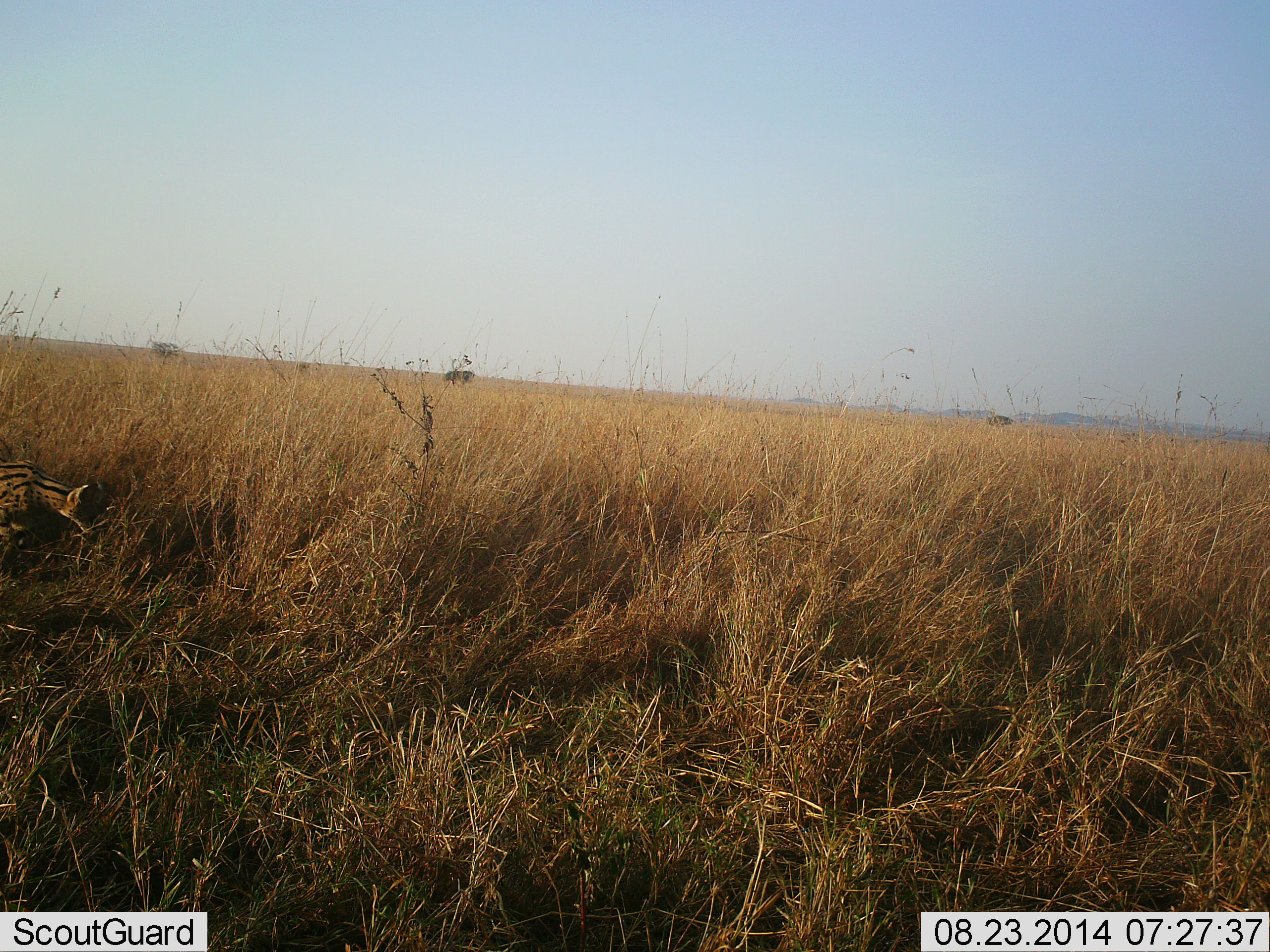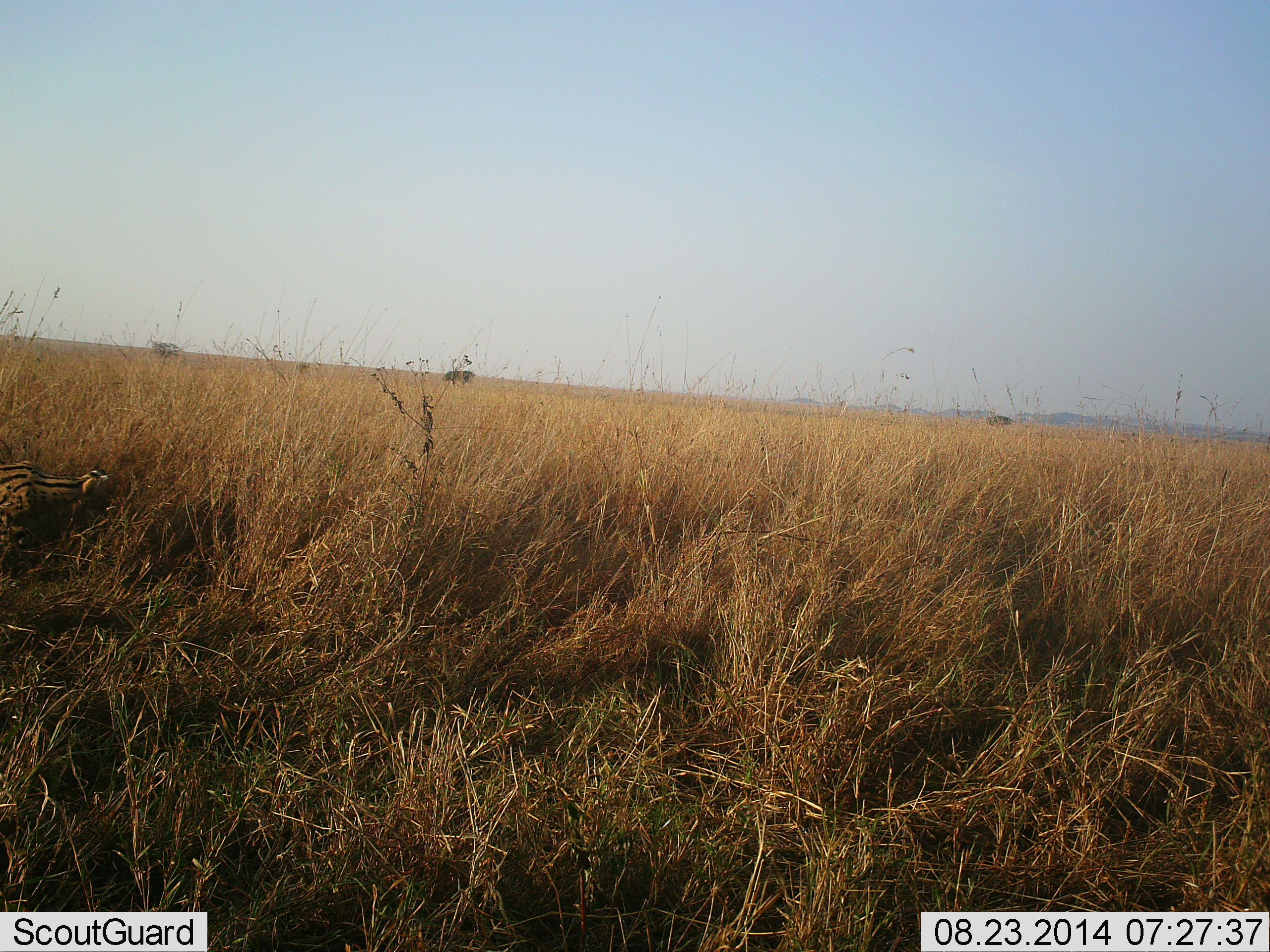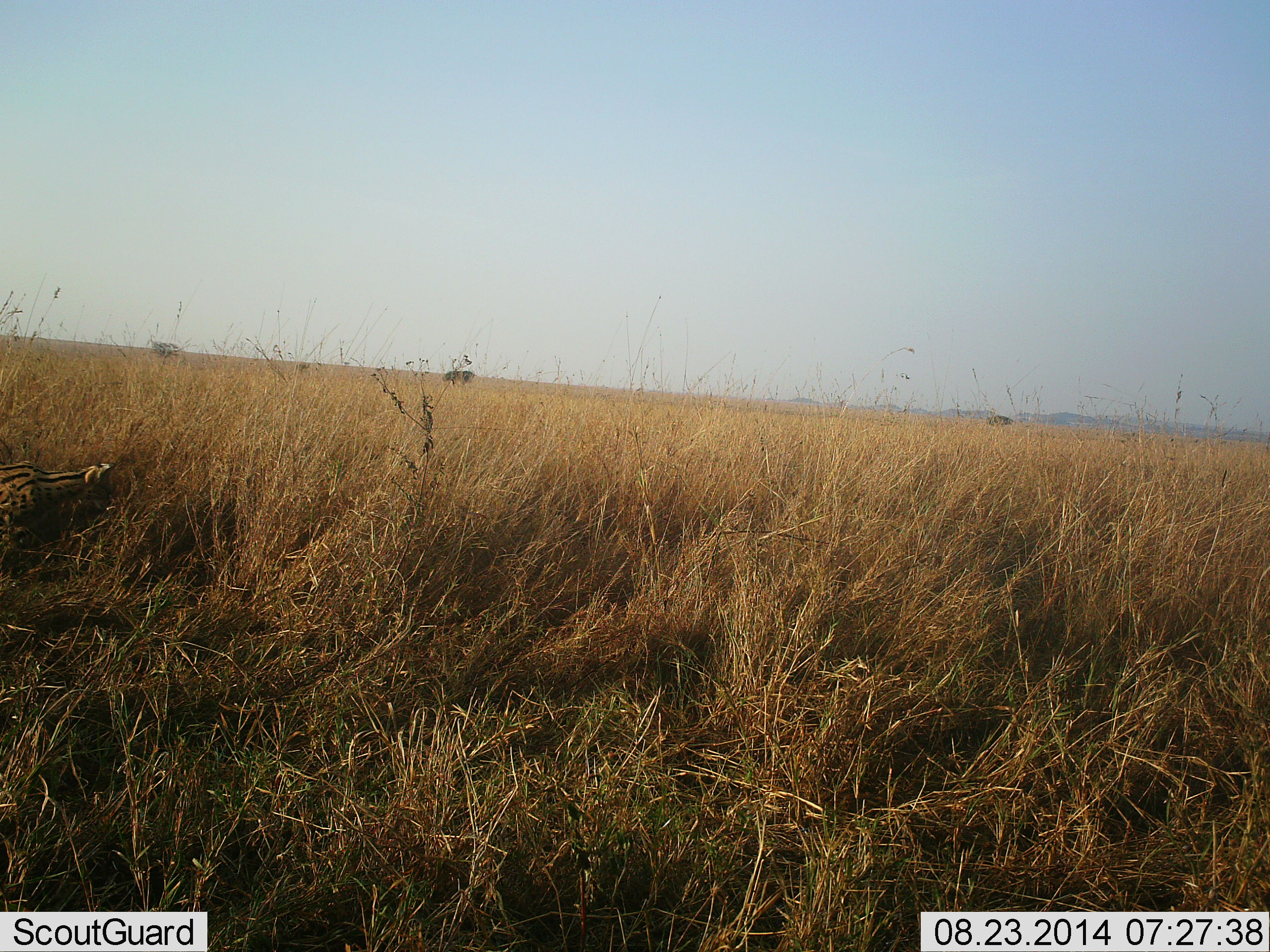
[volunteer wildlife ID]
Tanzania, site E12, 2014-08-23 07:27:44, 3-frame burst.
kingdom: Animalia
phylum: Chordata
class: Mammalia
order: Carnivora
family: Felidae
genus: Leptailurus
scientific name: Leptailurus serval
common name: serval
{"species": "serval (Leptailurus serval)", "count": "1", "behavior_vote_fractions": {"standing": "80%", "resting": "0%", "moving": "30%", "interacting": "0%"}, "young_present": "0%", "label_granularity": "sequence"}